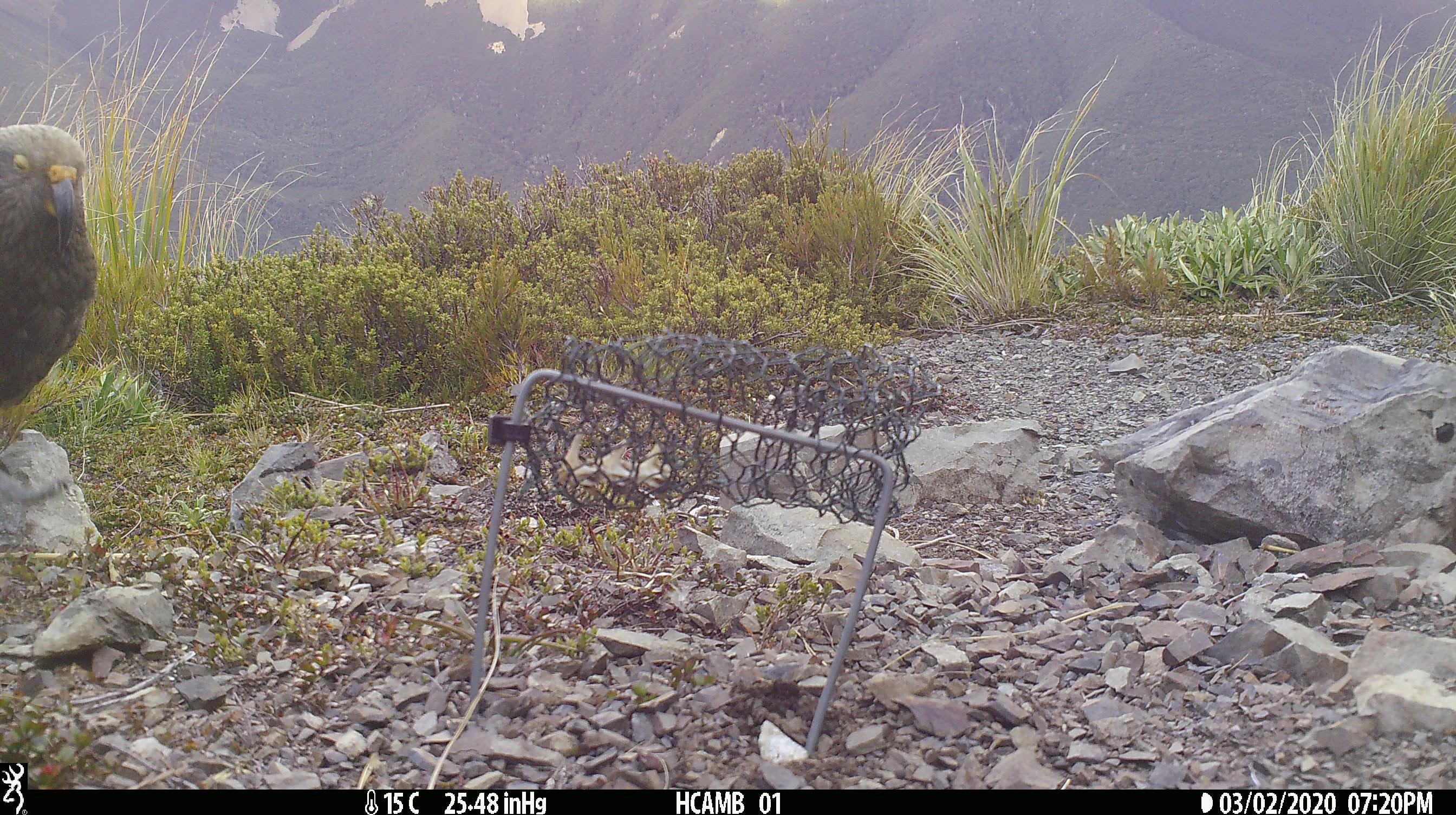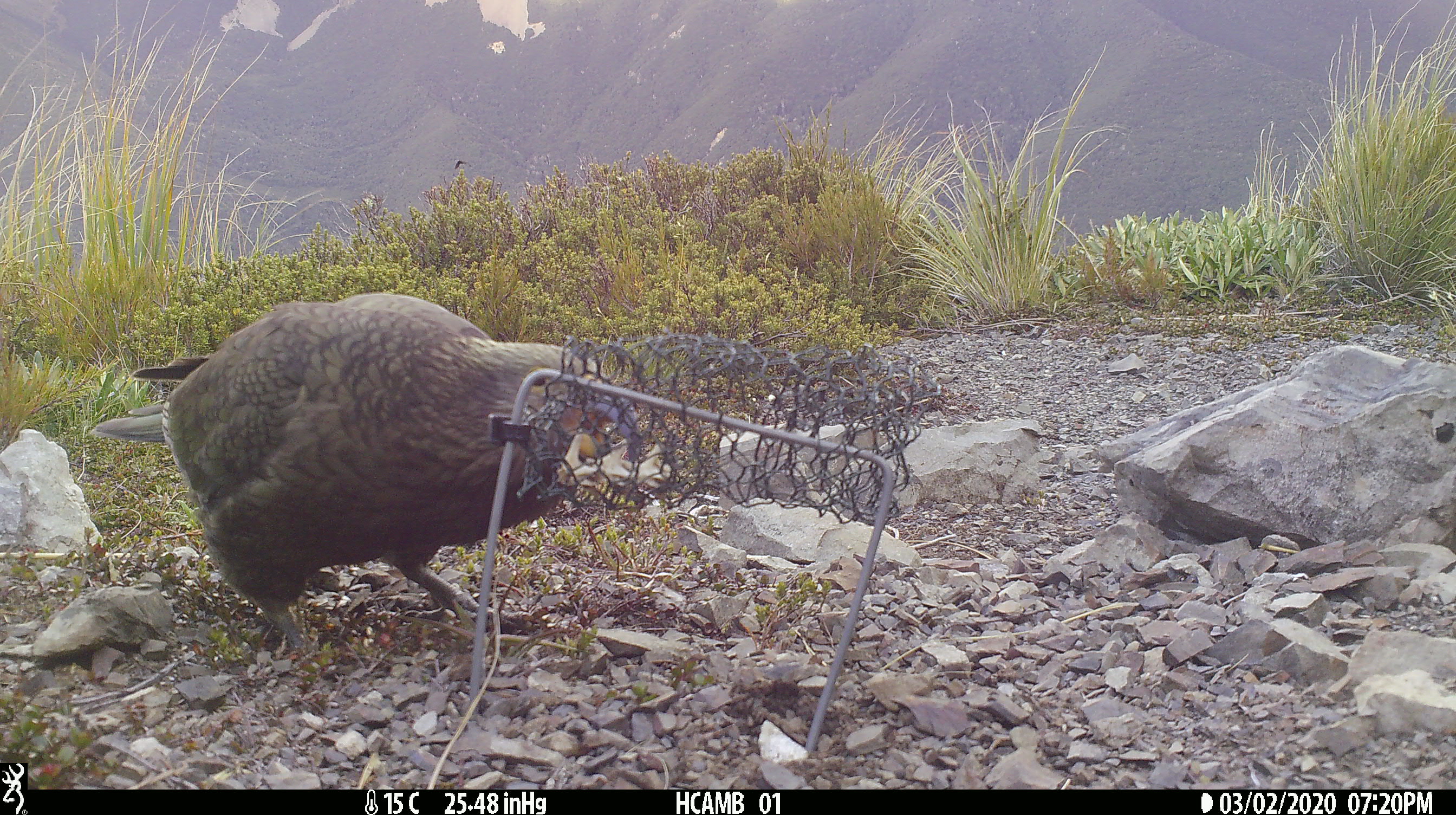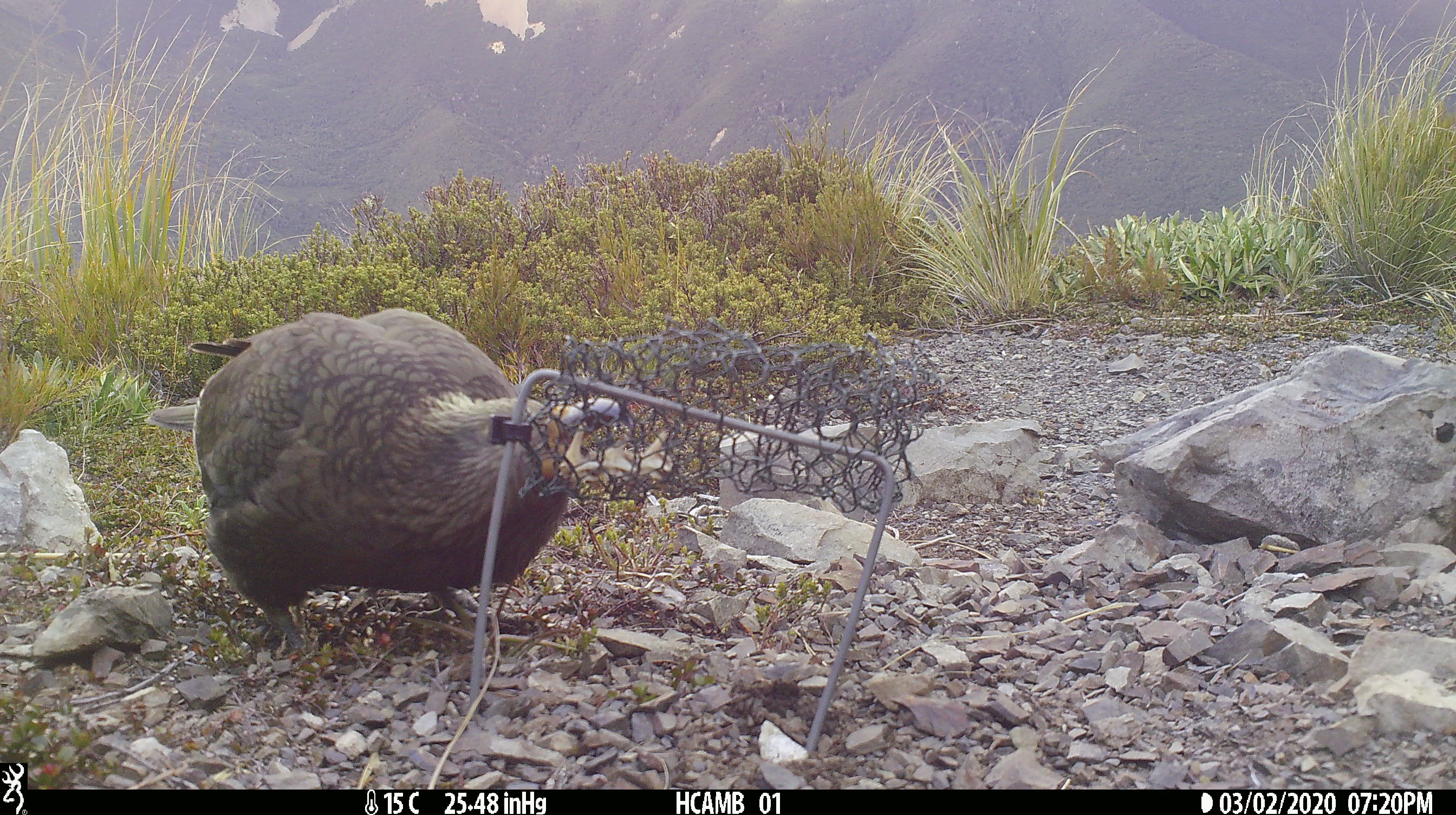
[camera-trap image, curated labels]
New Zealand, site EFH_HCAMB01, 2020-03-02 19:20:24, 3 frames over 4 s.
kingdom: Animalia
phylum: Chordata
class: Aves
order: Psittaciformes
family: Strigopidae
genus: Nestor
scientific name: Nestor notabilis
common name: kea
Kea (Nestor notabilis).